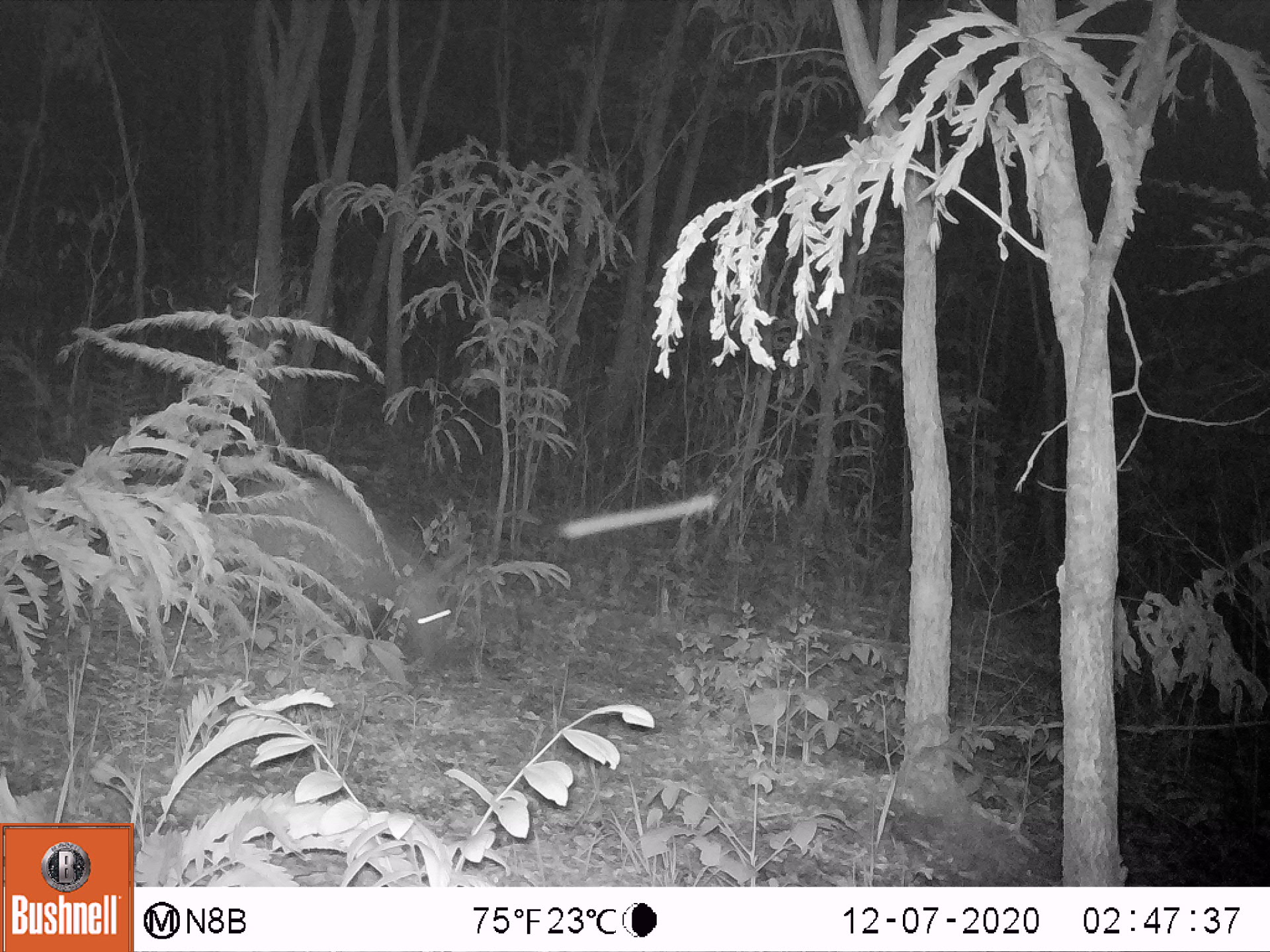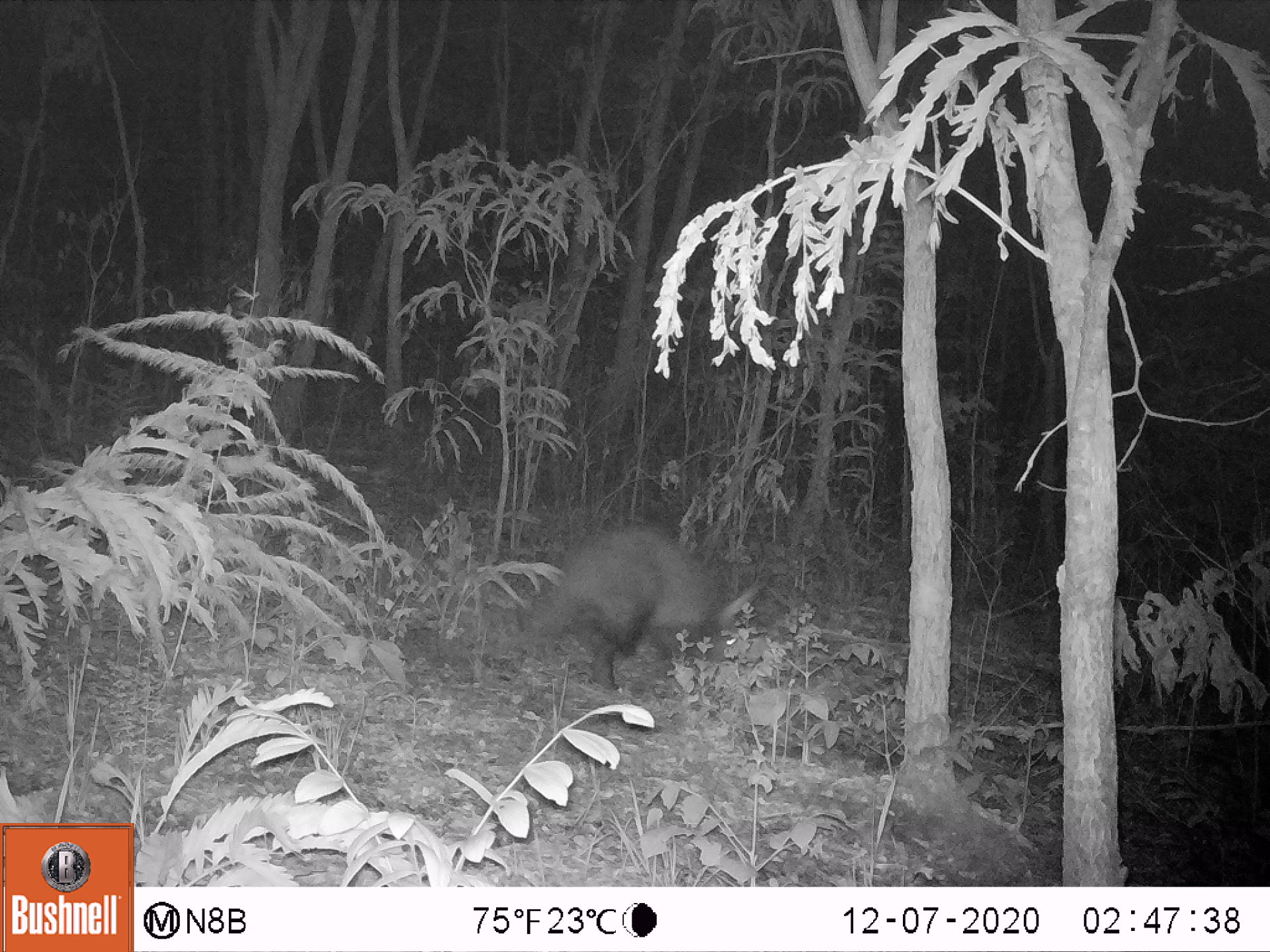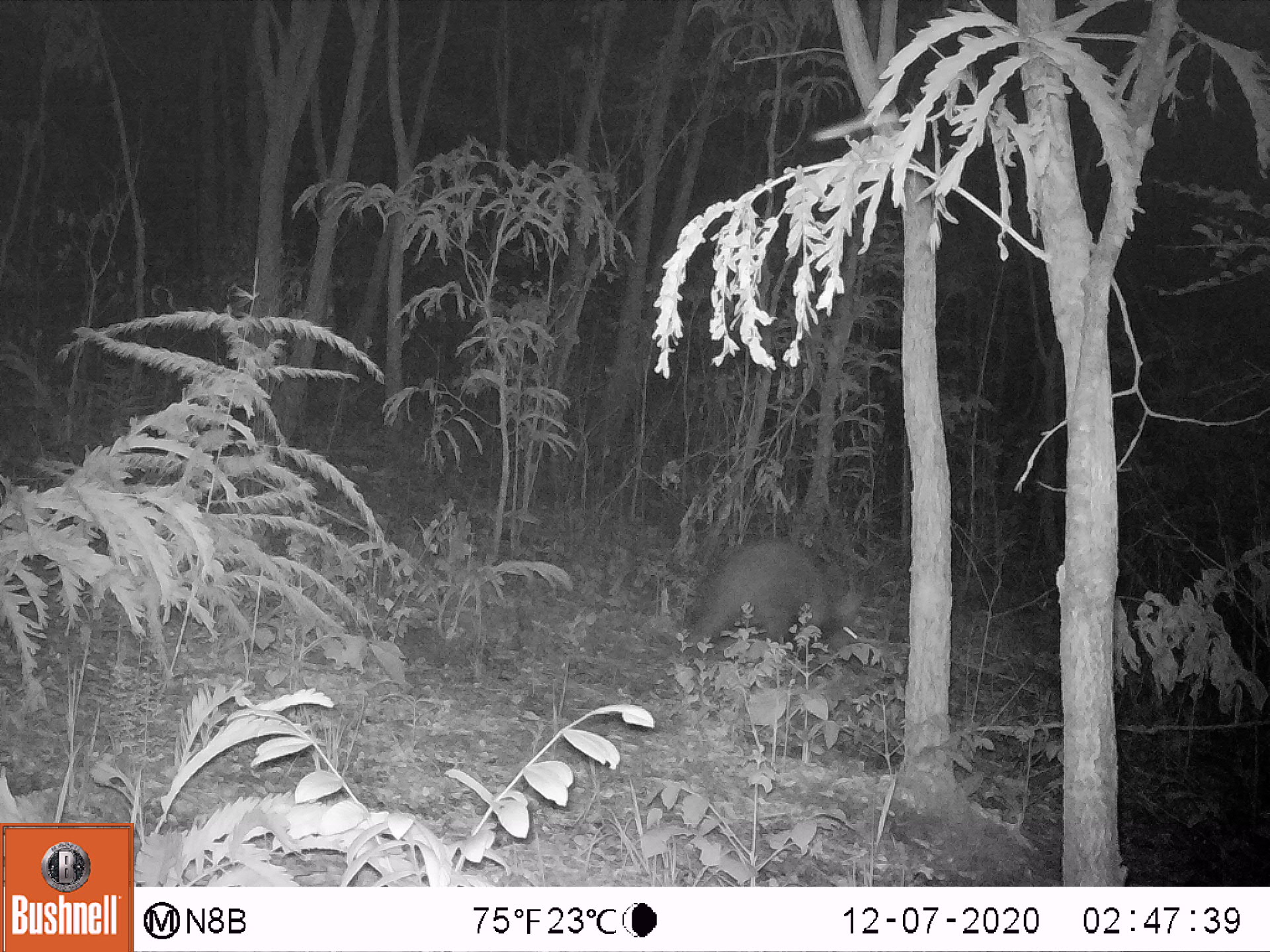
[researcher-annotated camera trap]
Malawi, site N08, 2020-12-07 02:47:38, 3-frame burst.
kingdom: Animalia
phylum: Chordata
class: Mammalia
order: Tubulidentata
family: Orycteropodidae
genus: Orycteropus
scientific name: Orycteropus afer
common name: aardvark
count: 1